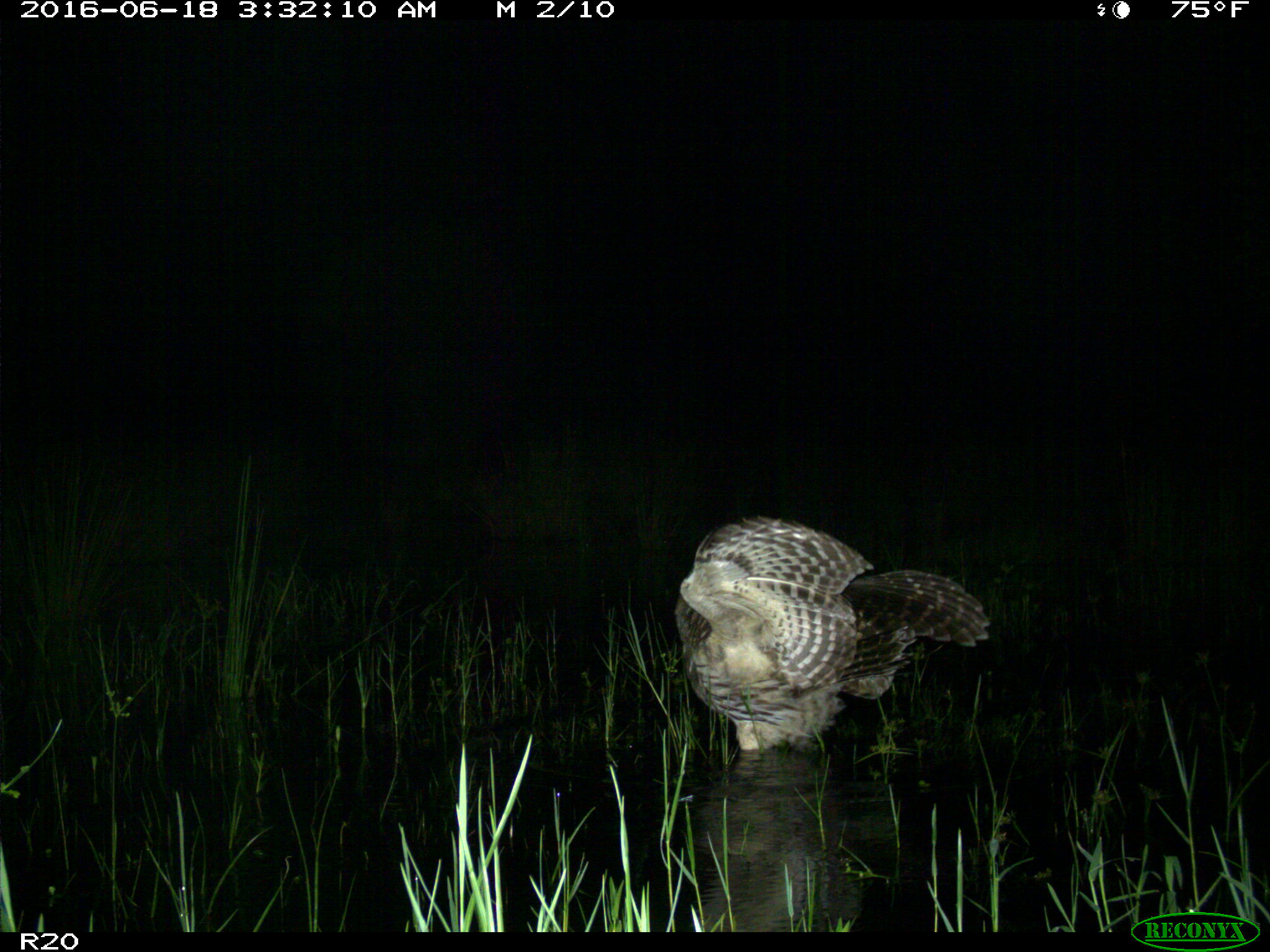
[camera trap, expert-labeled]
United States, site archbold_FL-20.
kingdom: Animalia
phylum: Chordata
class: Aves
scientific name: Aves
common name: birds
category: unidentified bird